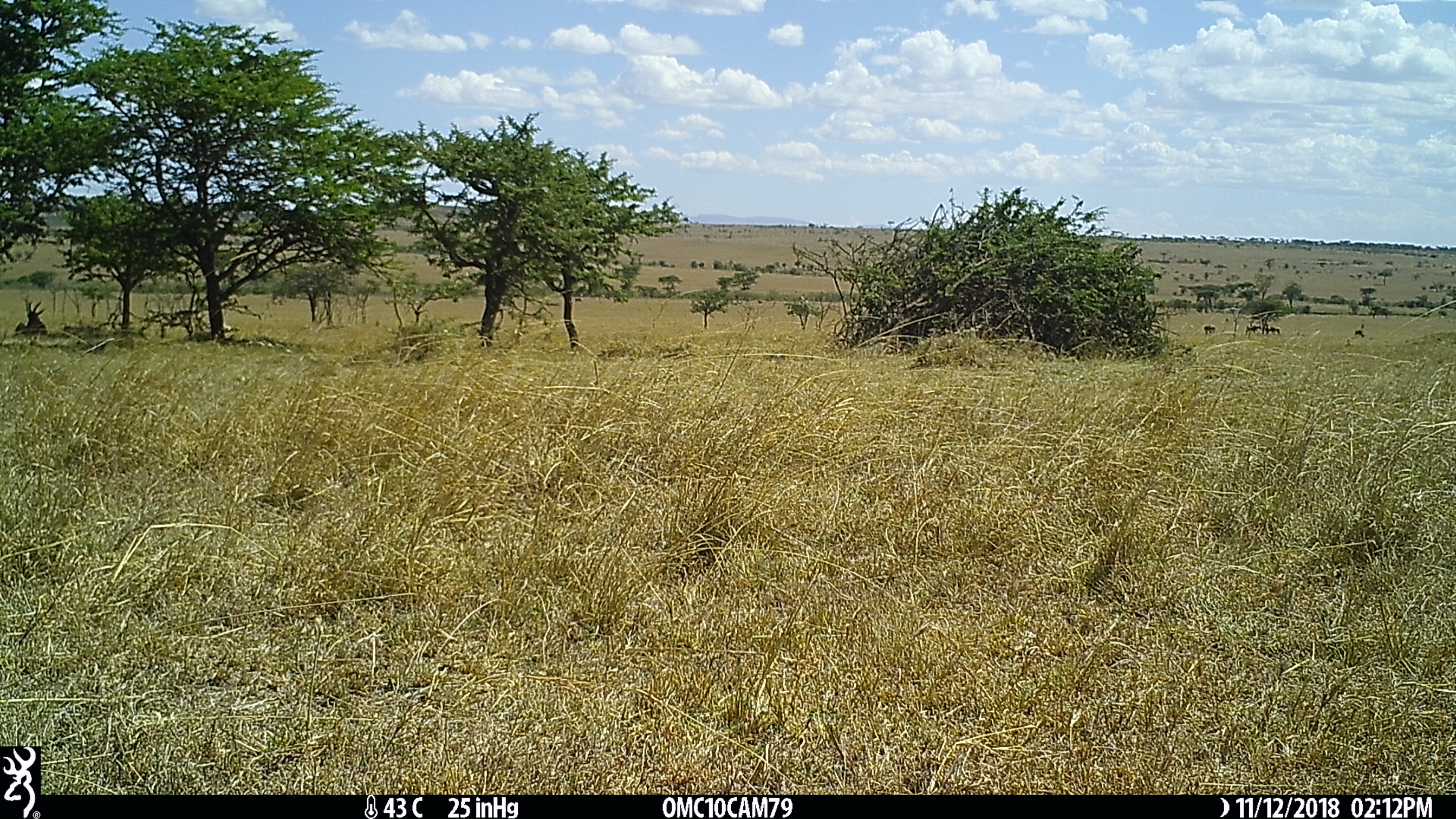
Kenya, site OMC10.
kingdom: Animalia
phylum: Chordata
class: Mammalia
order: Artiodactyla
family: Bovidae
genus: Damaliscus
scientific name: Damaliscus lunatus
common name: topi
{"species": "topi (Damaliscus lunatus)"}